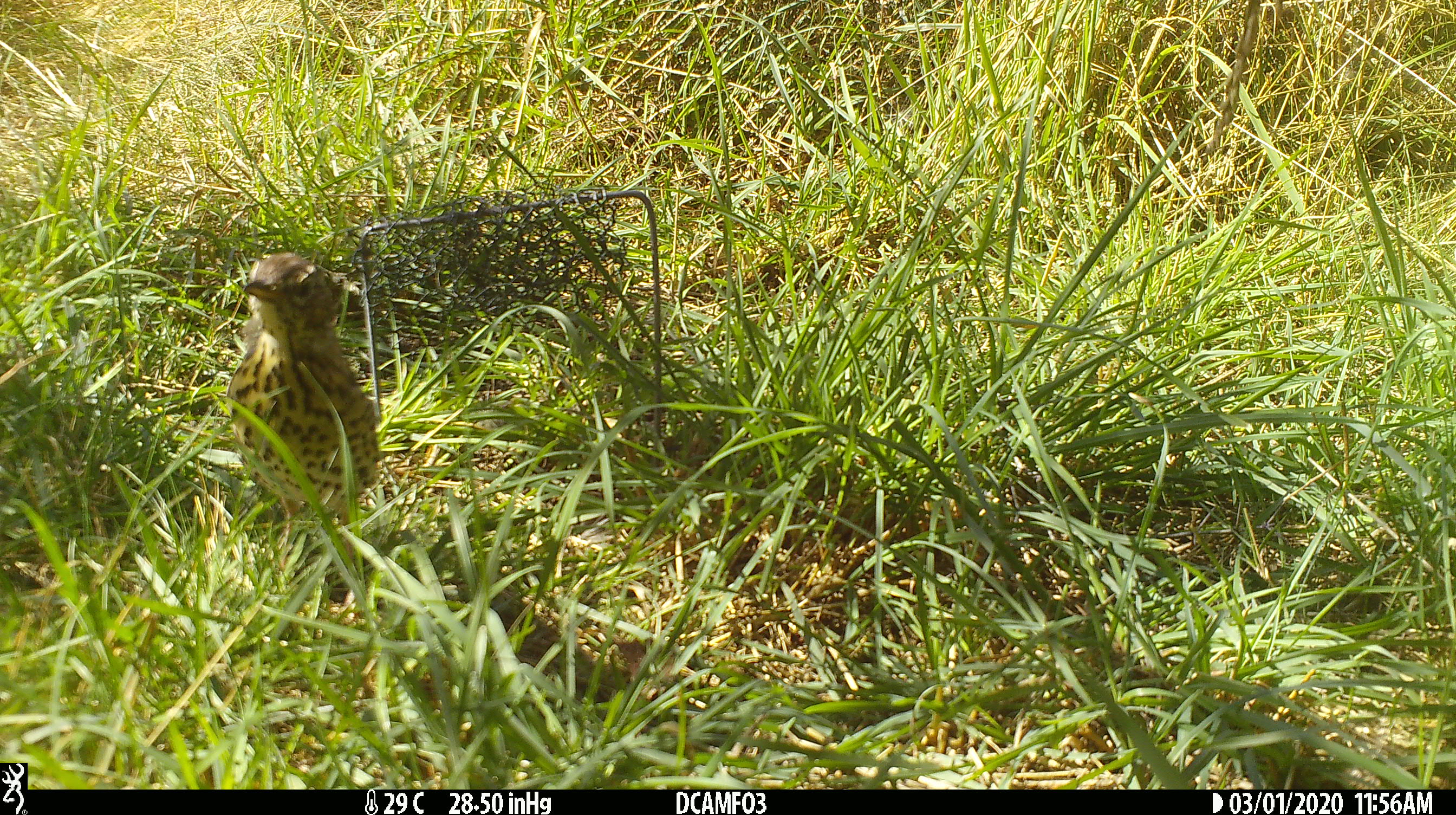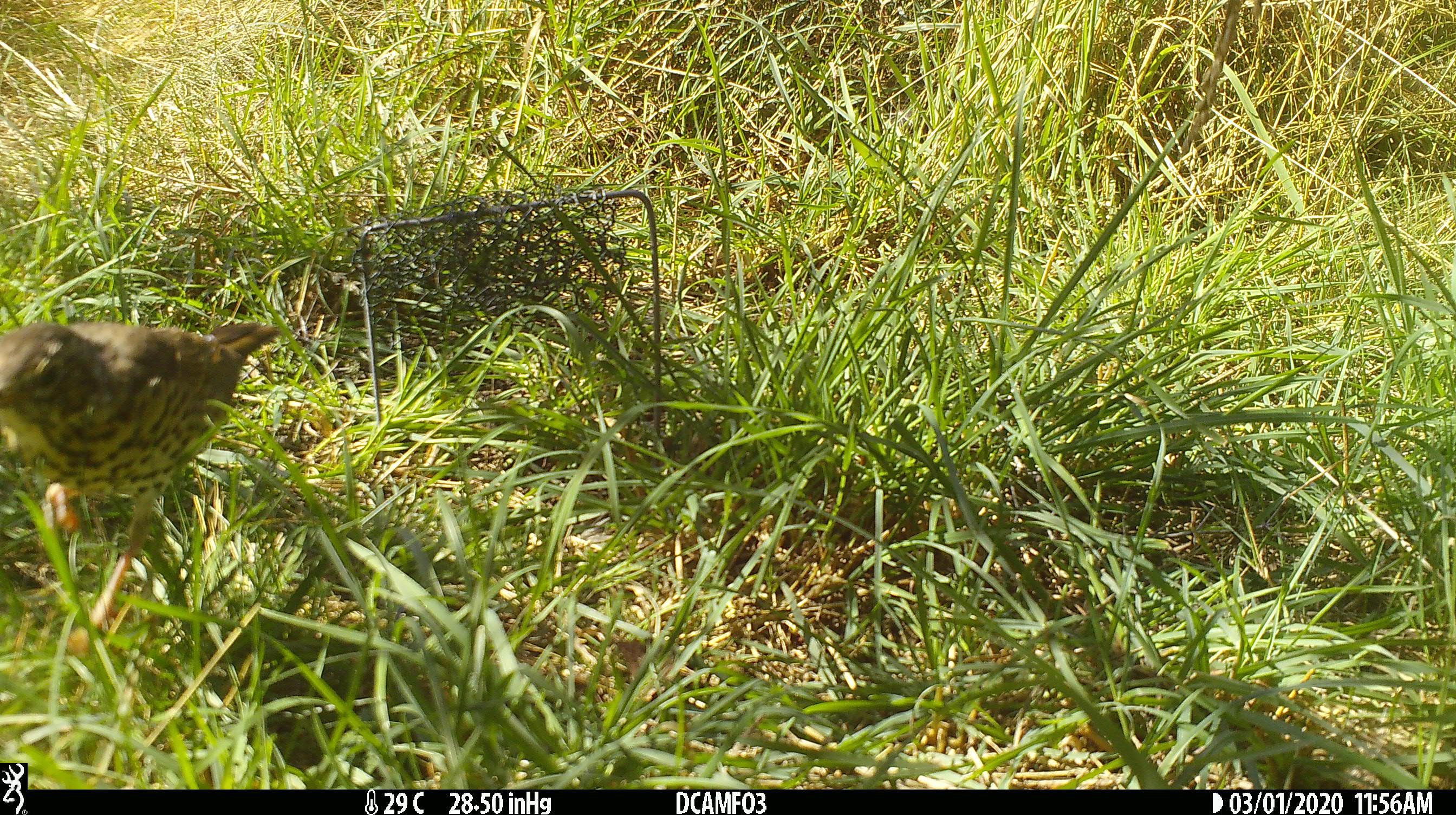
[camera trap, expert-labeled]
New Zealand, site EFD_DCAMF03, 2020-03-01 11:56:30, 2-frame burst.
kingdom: Animalia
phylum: Chordata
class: Aves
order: Passeriformes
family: Turdidae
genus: Turdus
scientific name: Turdus philomelos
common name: song thrush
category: thrush